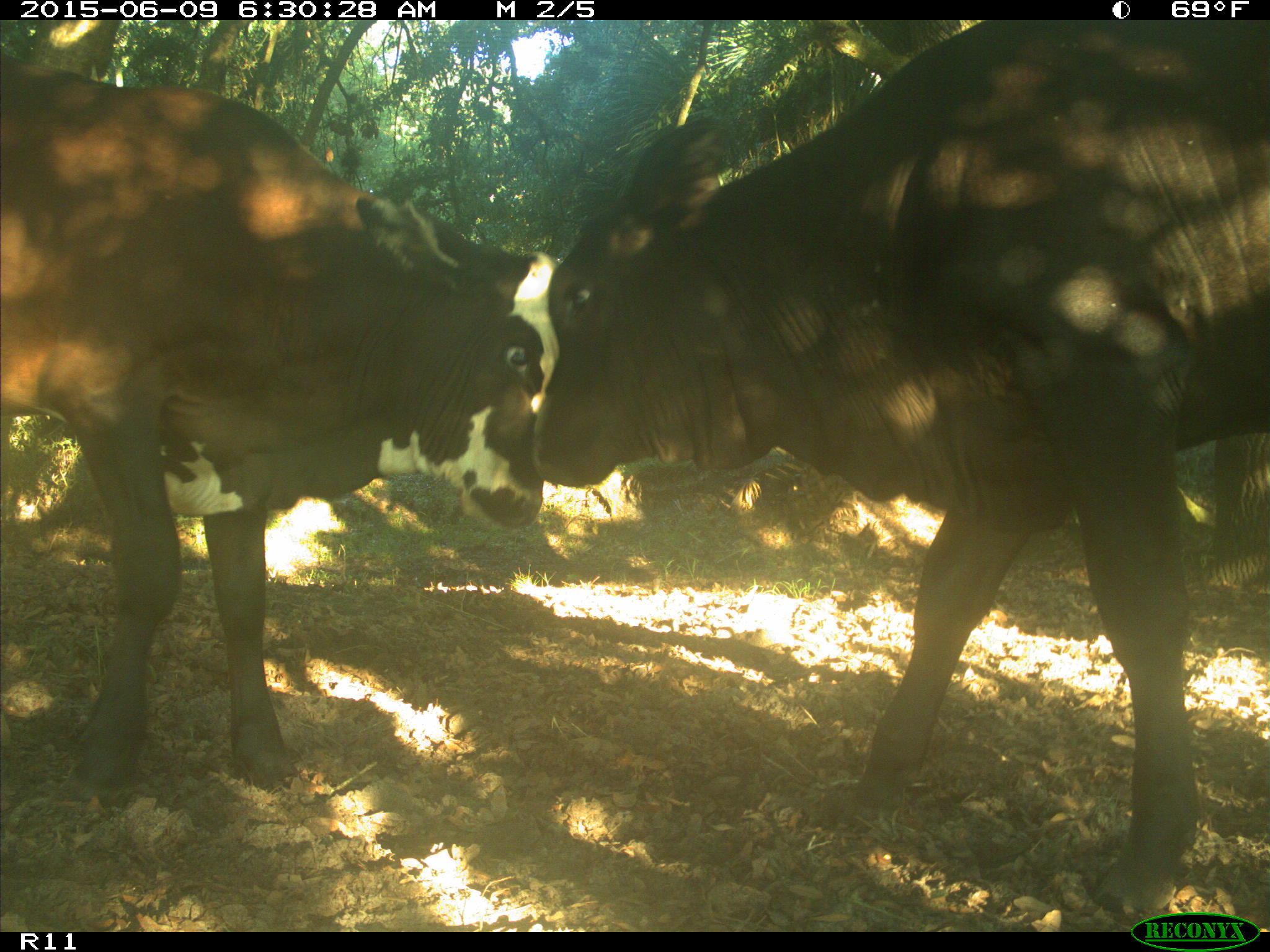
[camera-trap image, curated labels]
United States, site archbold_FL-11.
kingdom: Animalia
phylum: Chordata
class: Mammalia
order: Artiodactyla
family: Bovidae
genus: Bos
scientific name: Bos taurus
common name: domestic cow